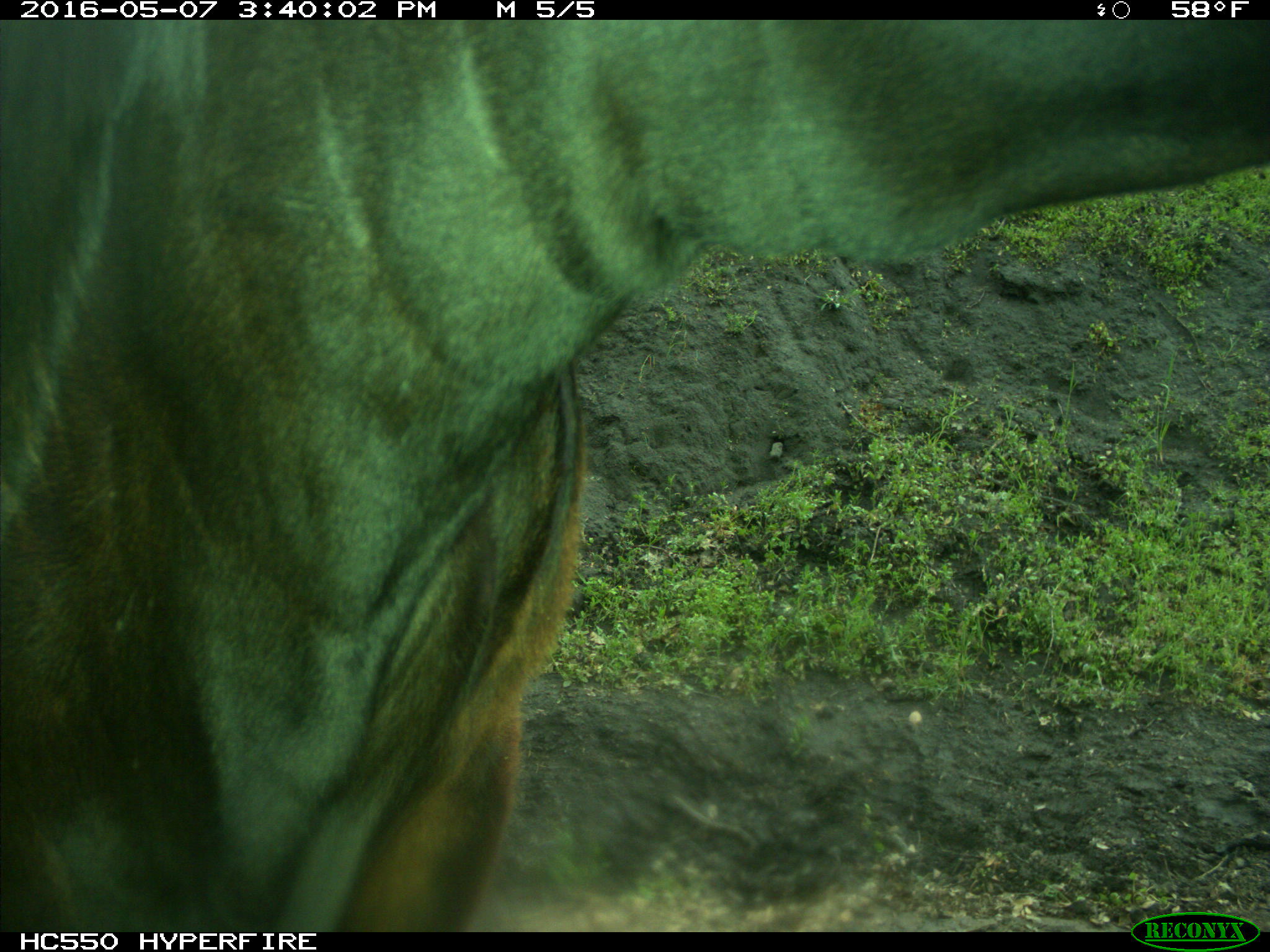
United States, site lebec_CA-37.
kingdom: Animalia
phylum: Chordata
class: Mammalia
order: Artiodactyla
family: Bovidae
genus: Bos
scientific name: Bos taurus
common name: domestic cow